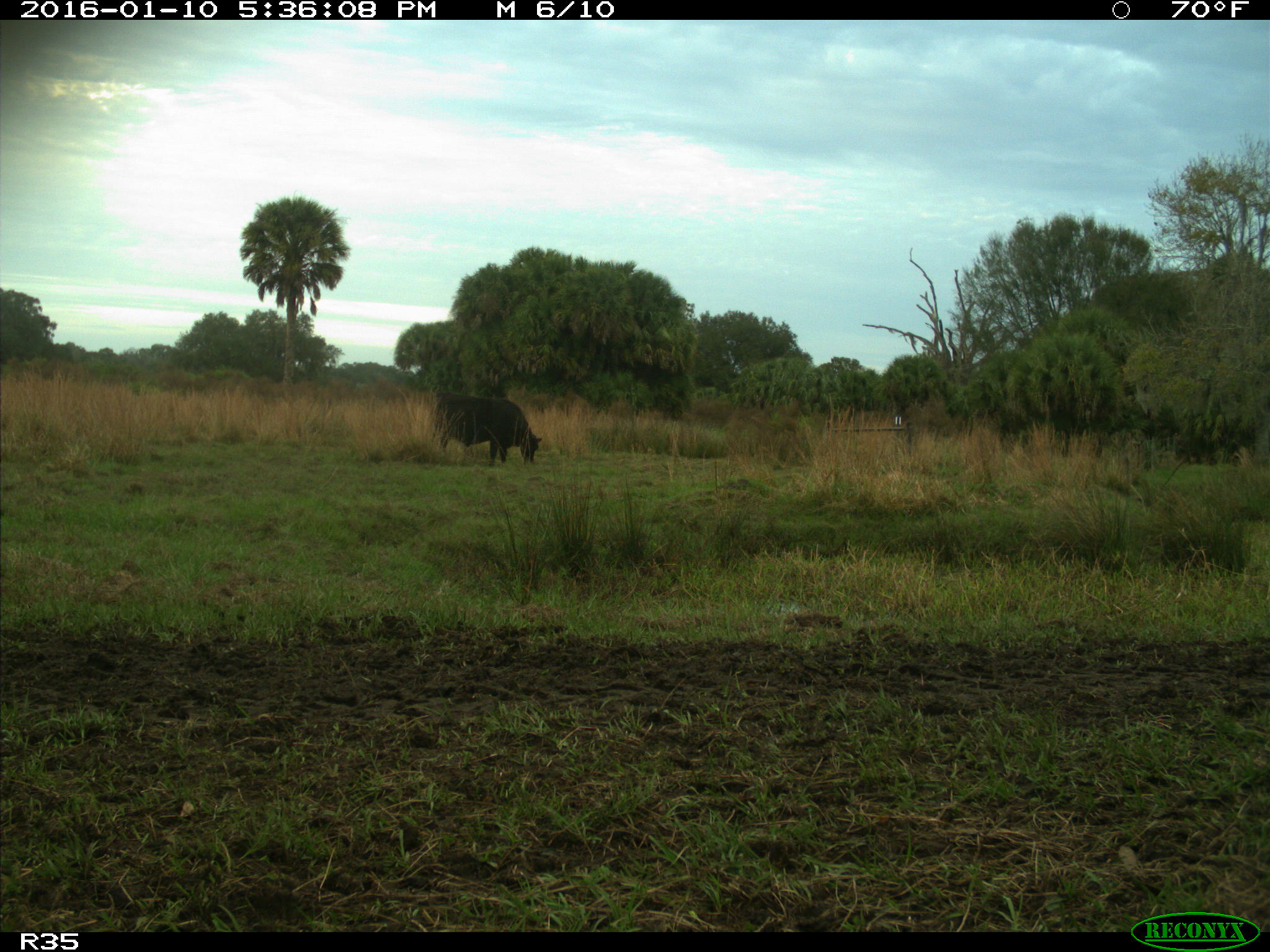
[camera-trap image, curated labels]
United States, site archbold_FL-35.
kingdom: Animalia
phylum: Chordata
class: Mammalia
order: Artiodactyla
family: Bovidae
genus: Bos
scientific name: Bos taurus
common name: domestic cow